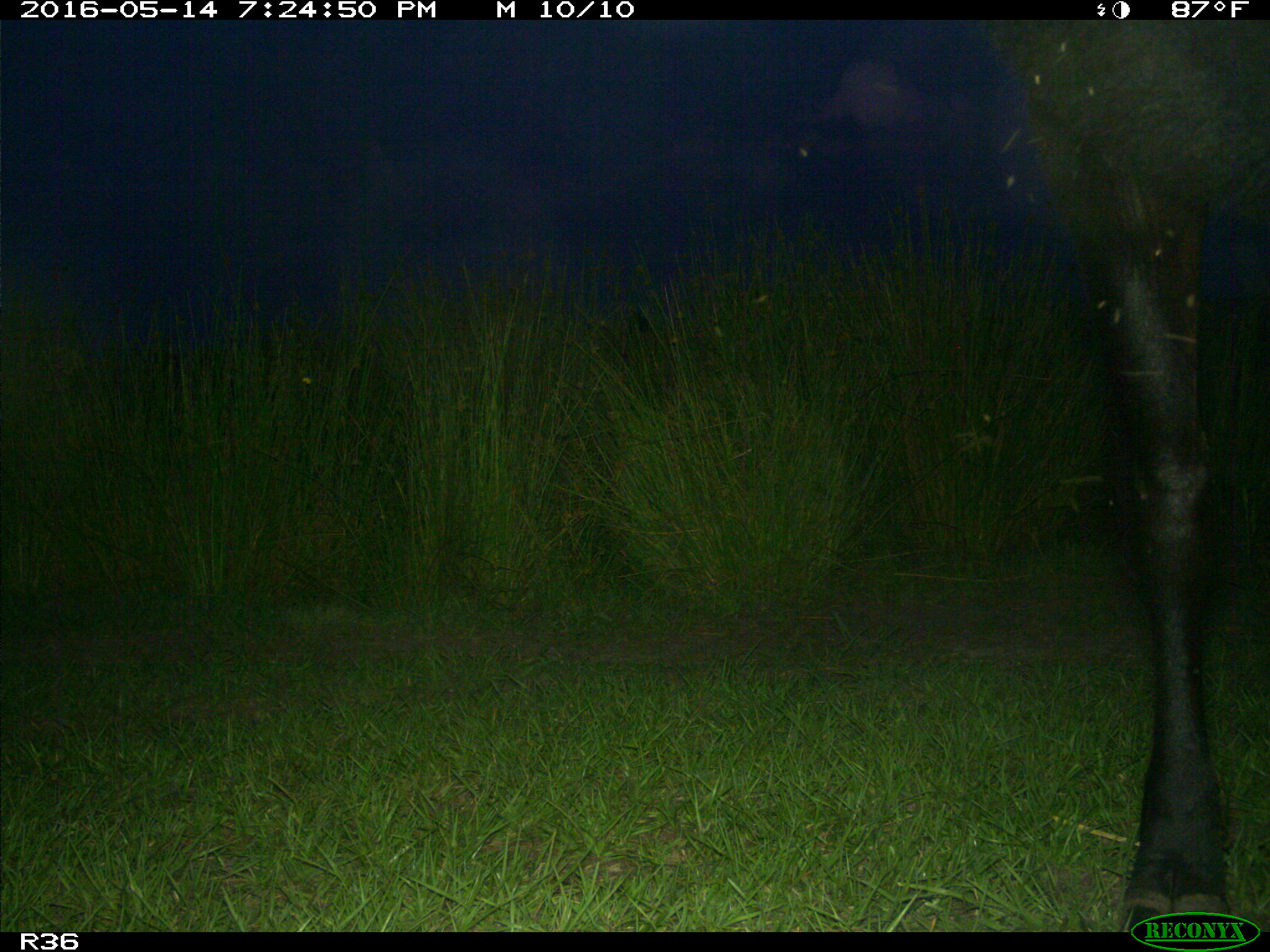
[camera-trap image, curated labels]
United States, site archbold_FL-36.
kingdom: Animalia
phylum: Chordata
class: Mammalia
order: Artiodactyla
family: Bovidae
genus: Bos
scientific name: Bos taurus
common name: domestic cow